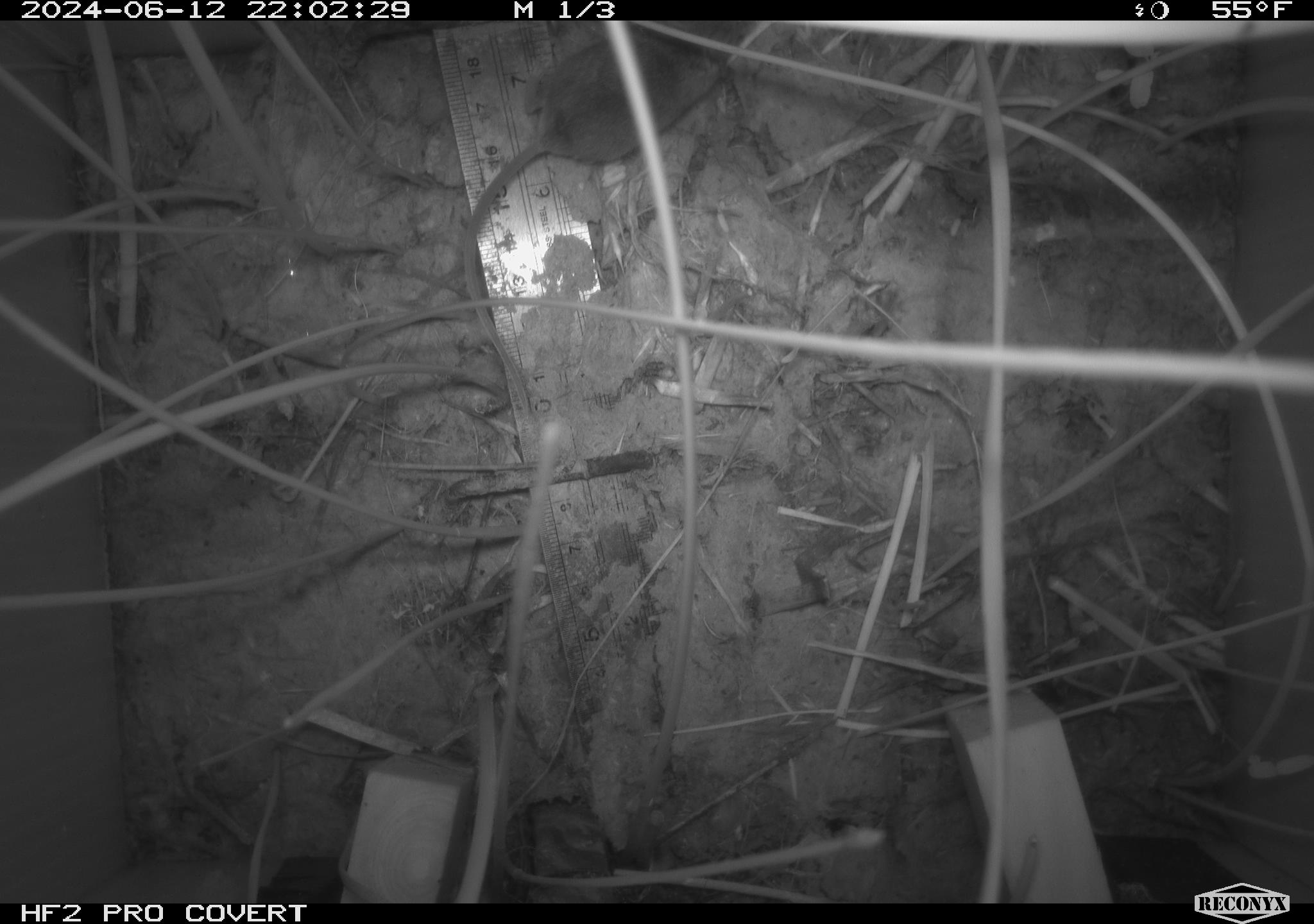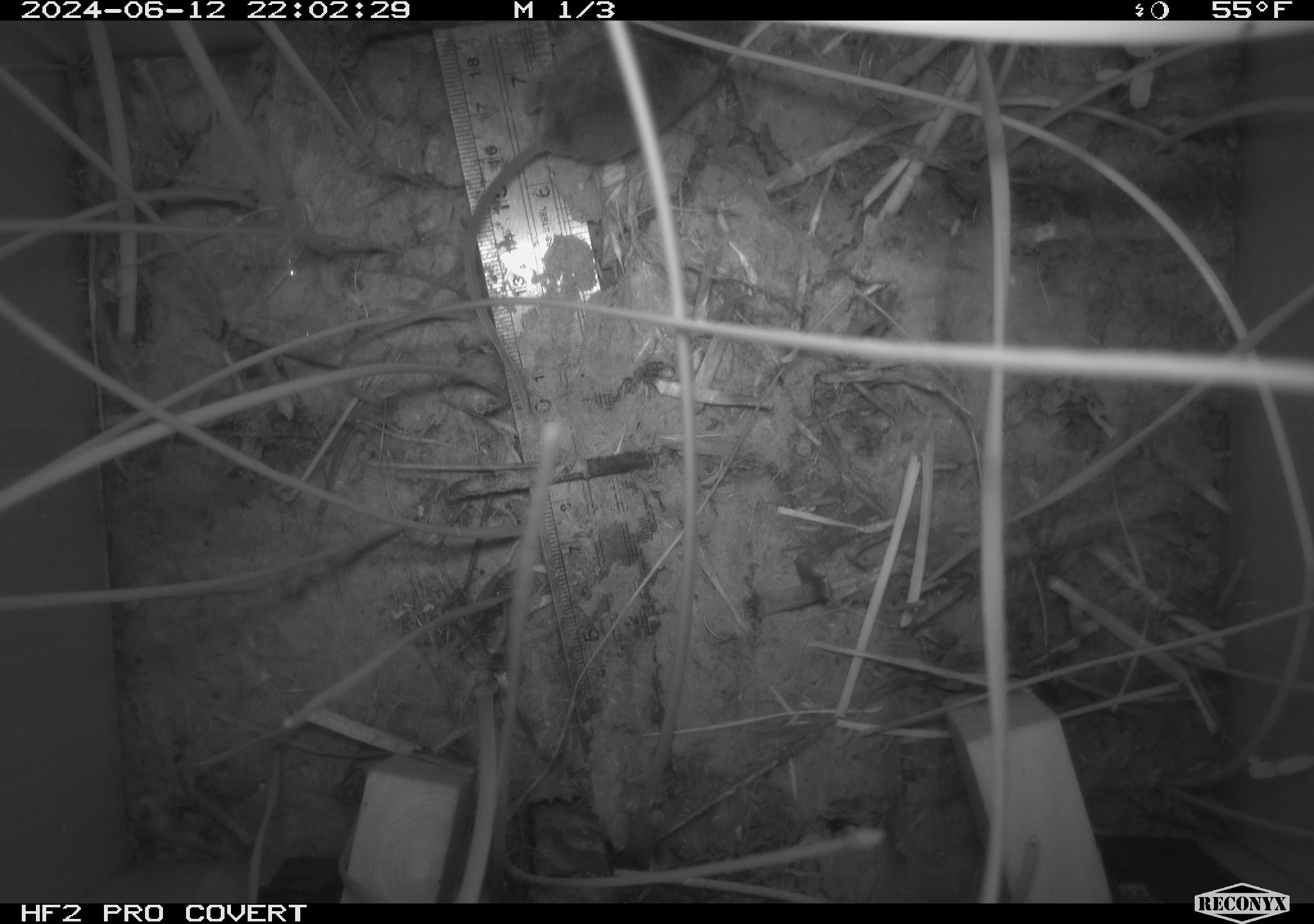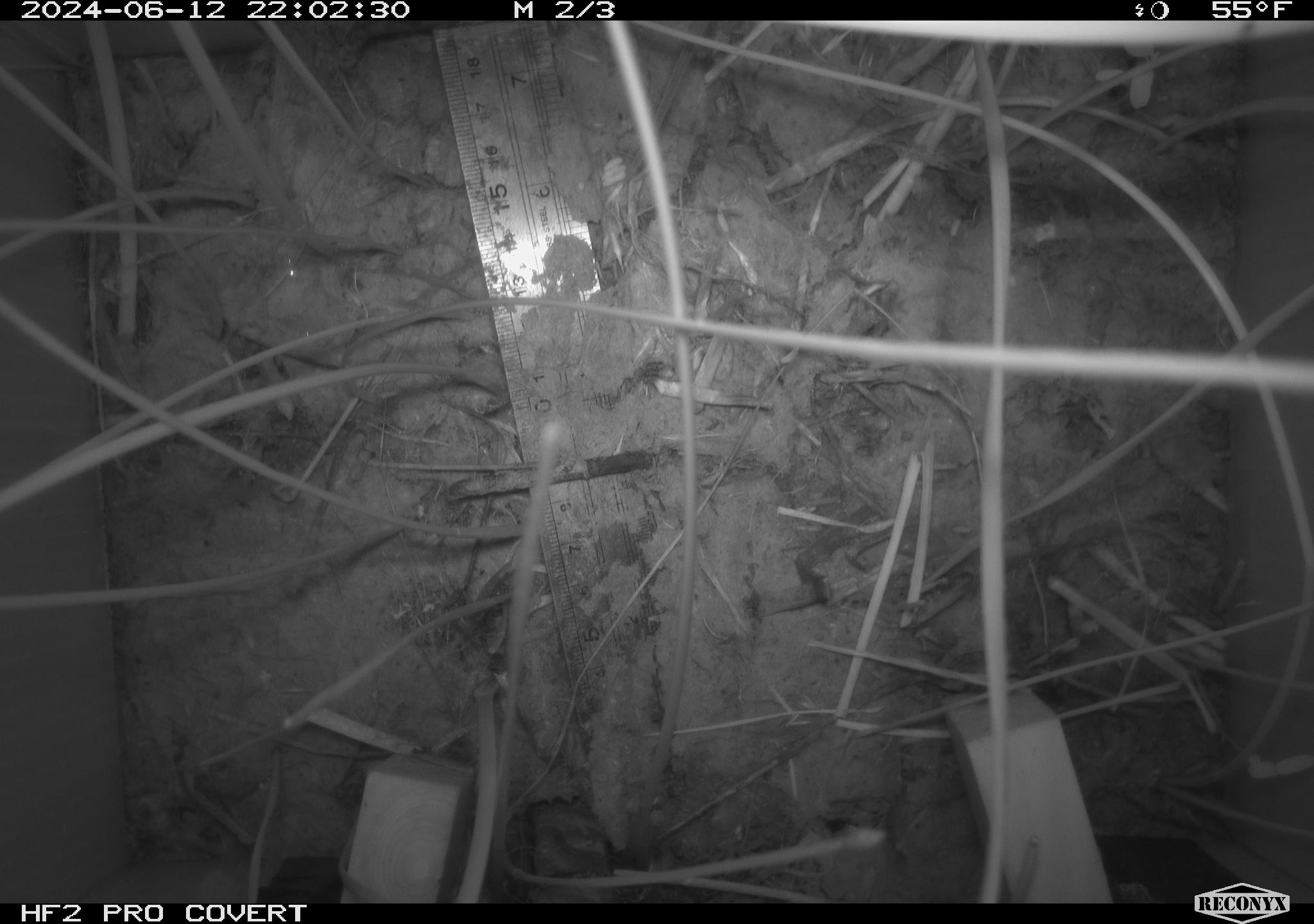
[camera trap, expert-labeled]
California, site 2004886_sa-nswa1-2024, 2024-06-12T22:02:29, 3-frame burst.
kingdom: Animalia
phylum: Chordata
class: Mammalia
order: Rodentia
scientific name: Rodentia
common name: rodent